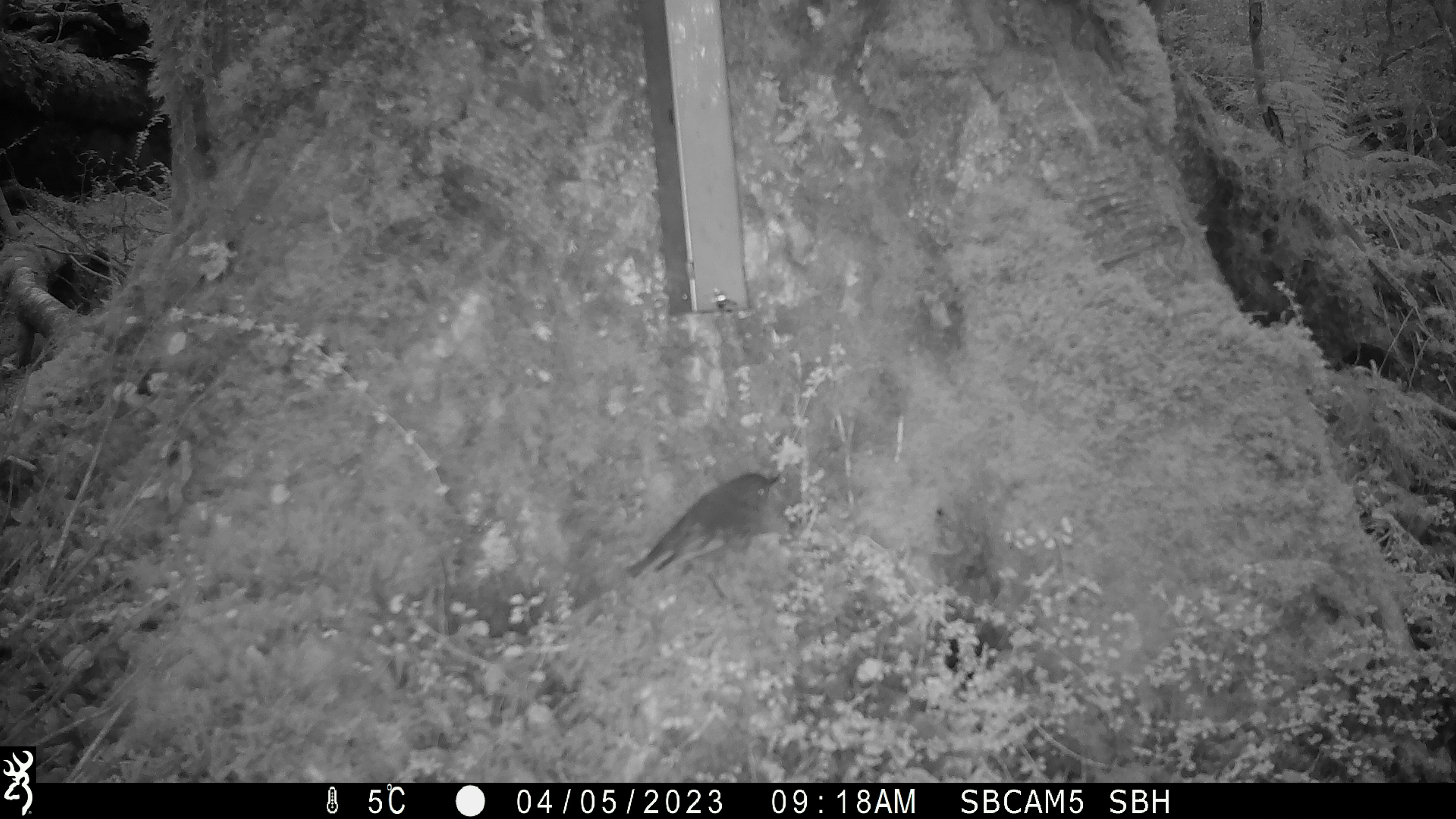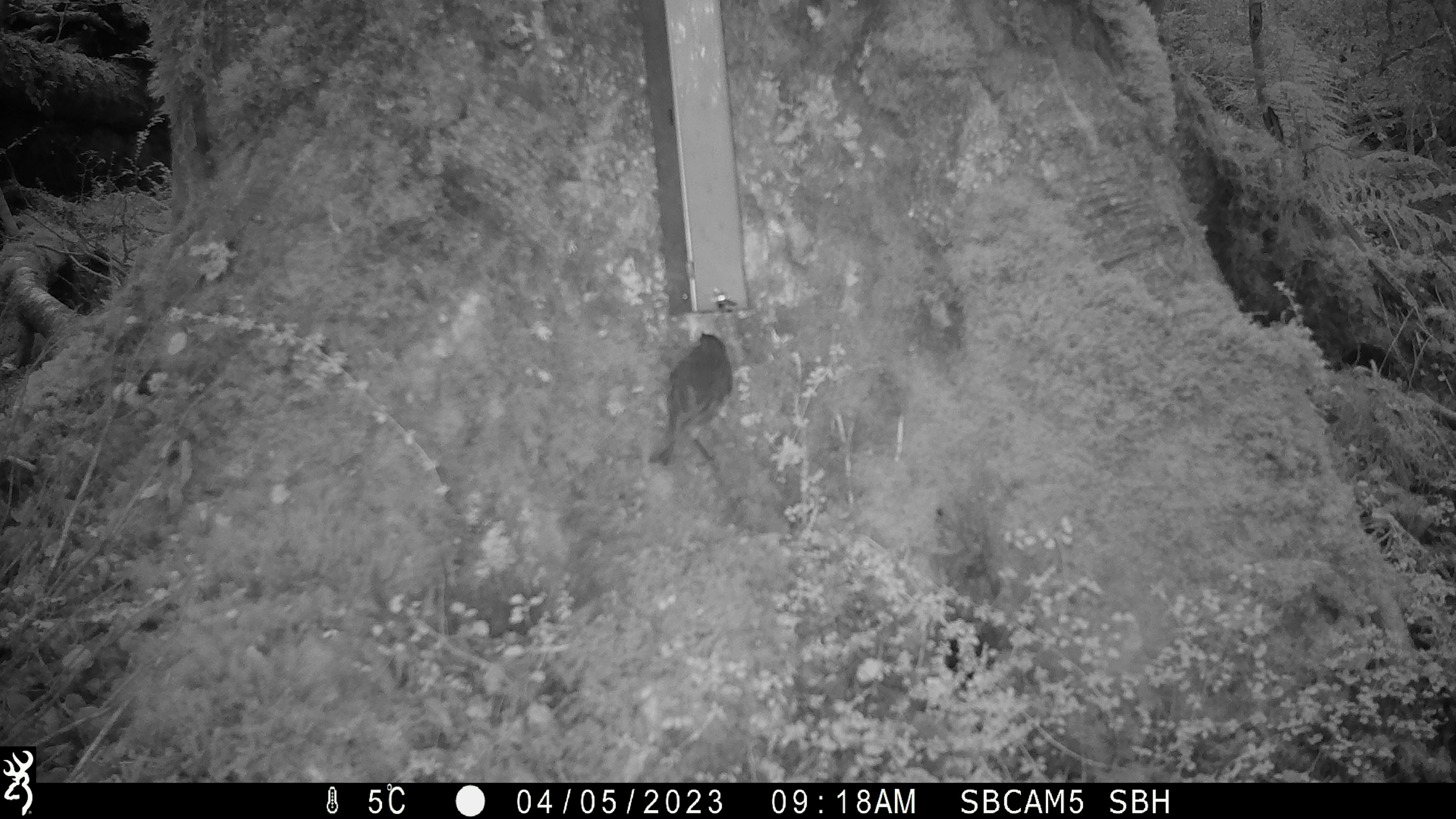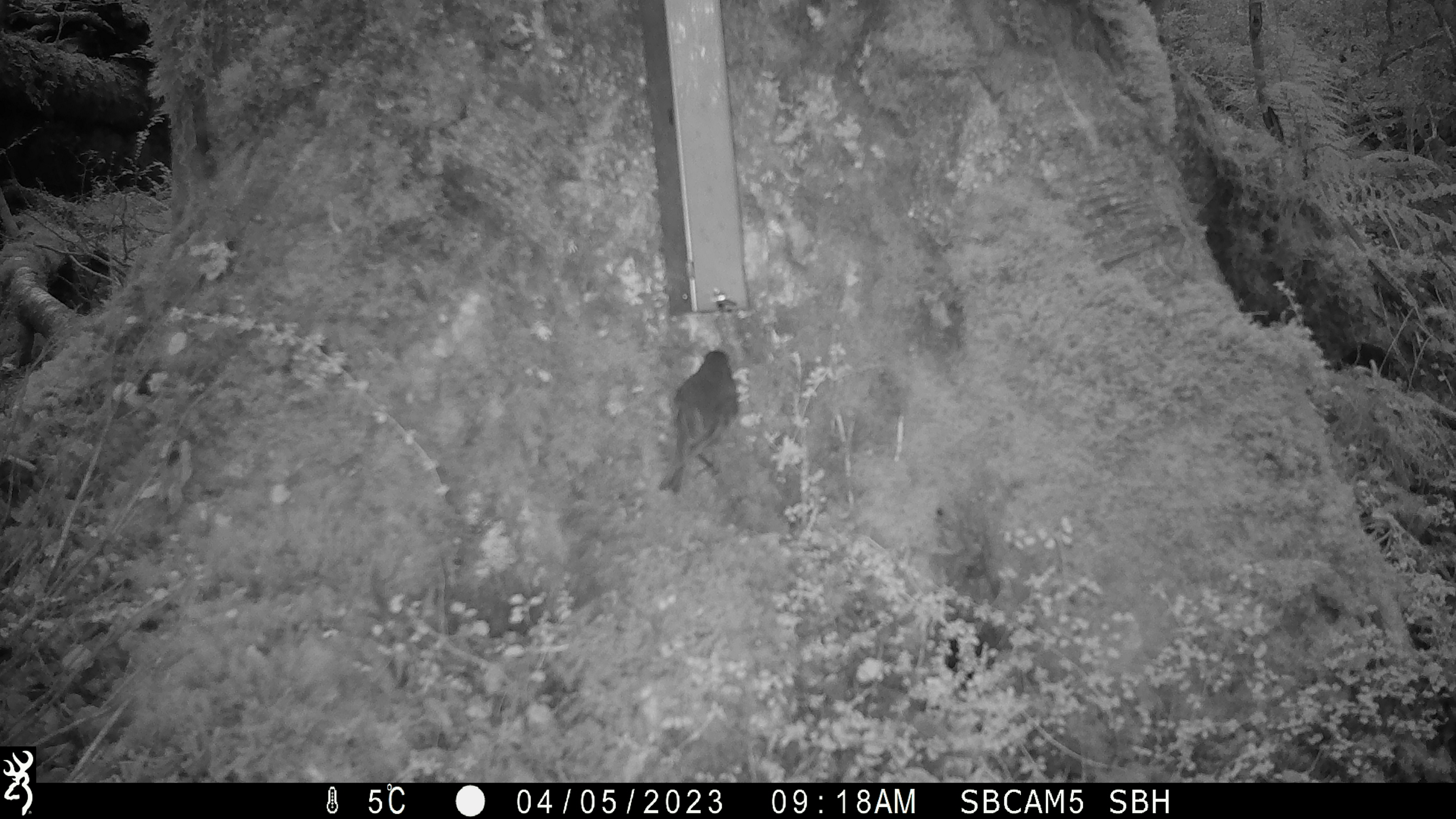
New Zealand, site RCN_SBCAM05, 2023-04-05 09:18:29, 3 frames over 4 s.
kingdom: Animalia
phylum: Chordata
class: Aves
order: Passeriformes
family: Petroicidae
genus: Petroica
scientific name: Petroica australis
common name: new zealand robin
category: robin